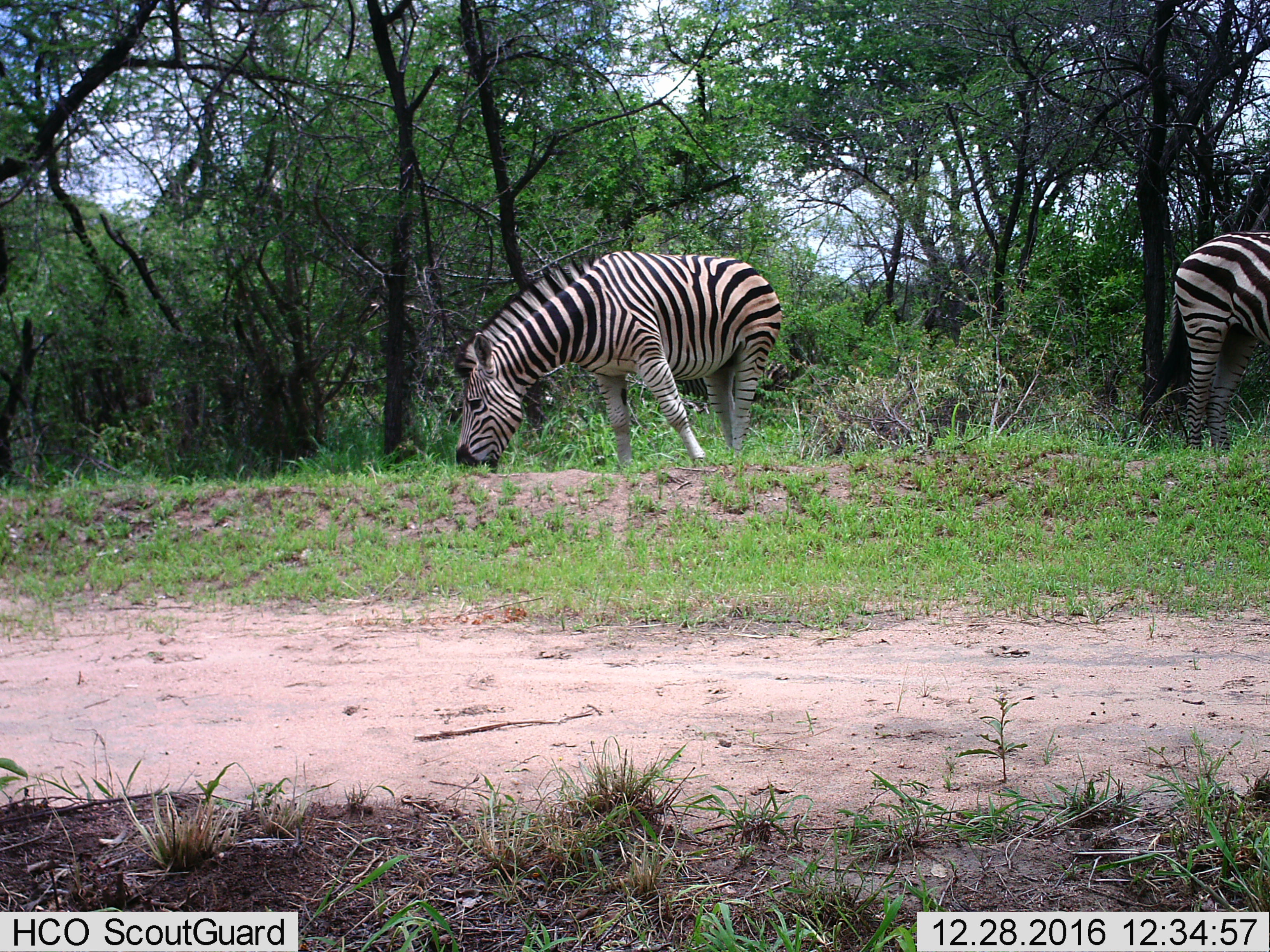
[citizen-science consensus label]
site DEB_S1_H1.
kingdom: Animalia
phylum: Chordata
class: Mammalia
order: Perissodactyla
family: Equidae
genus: Equus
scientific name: Equus quagga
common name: plains zebra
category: zebraplains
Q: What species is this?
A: Zebraplains (plains zebra) (Equus quagga).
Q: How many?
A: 2.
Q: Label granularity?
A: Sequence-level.